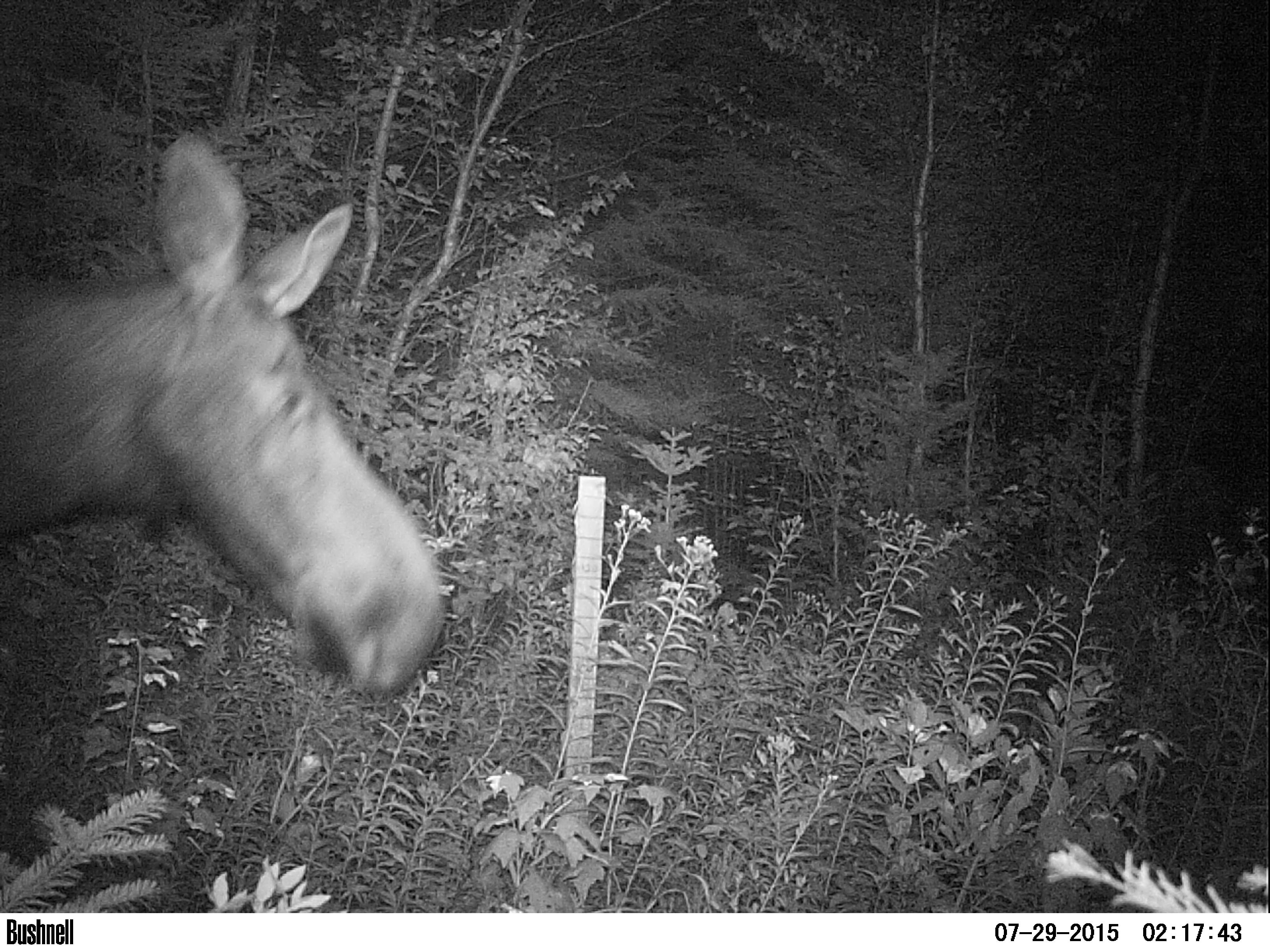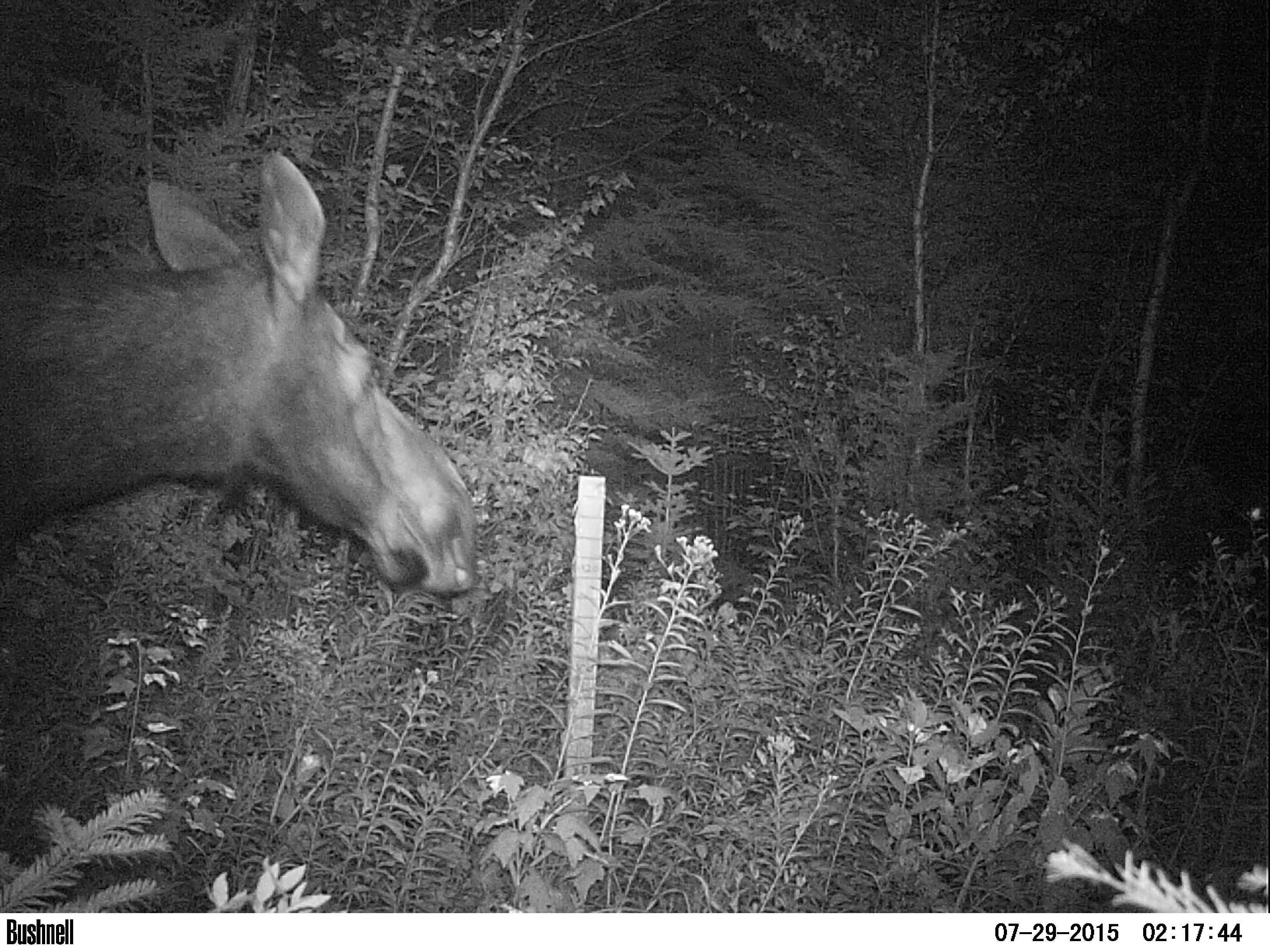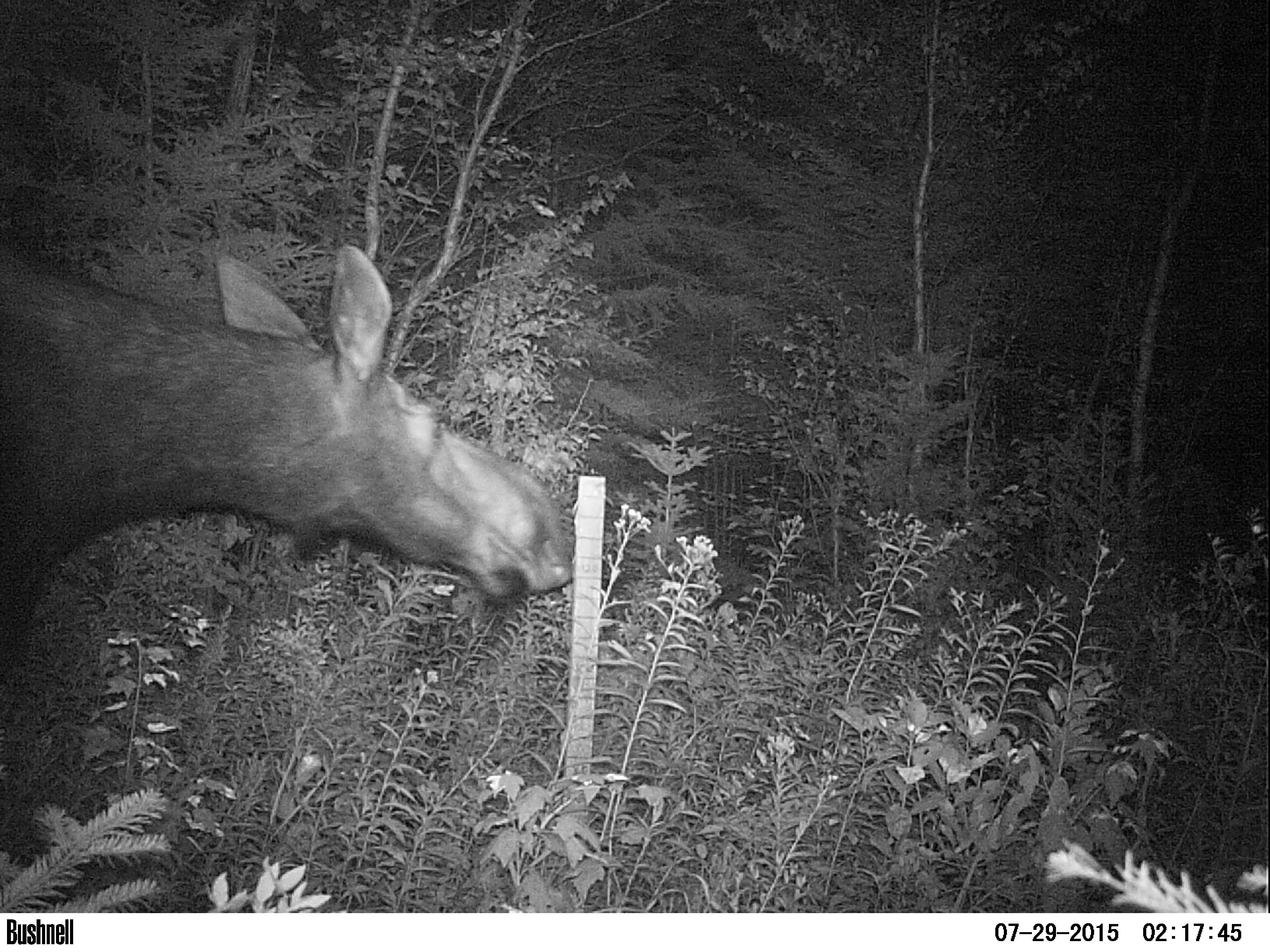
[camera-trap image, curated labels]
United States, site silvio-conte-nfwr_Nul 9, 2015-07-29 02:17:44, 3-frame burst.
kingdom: Animalia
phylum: Chordata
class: Mammalia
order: Artiodactyla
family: Cervidae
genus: Alces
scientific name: Alces alces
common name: moose